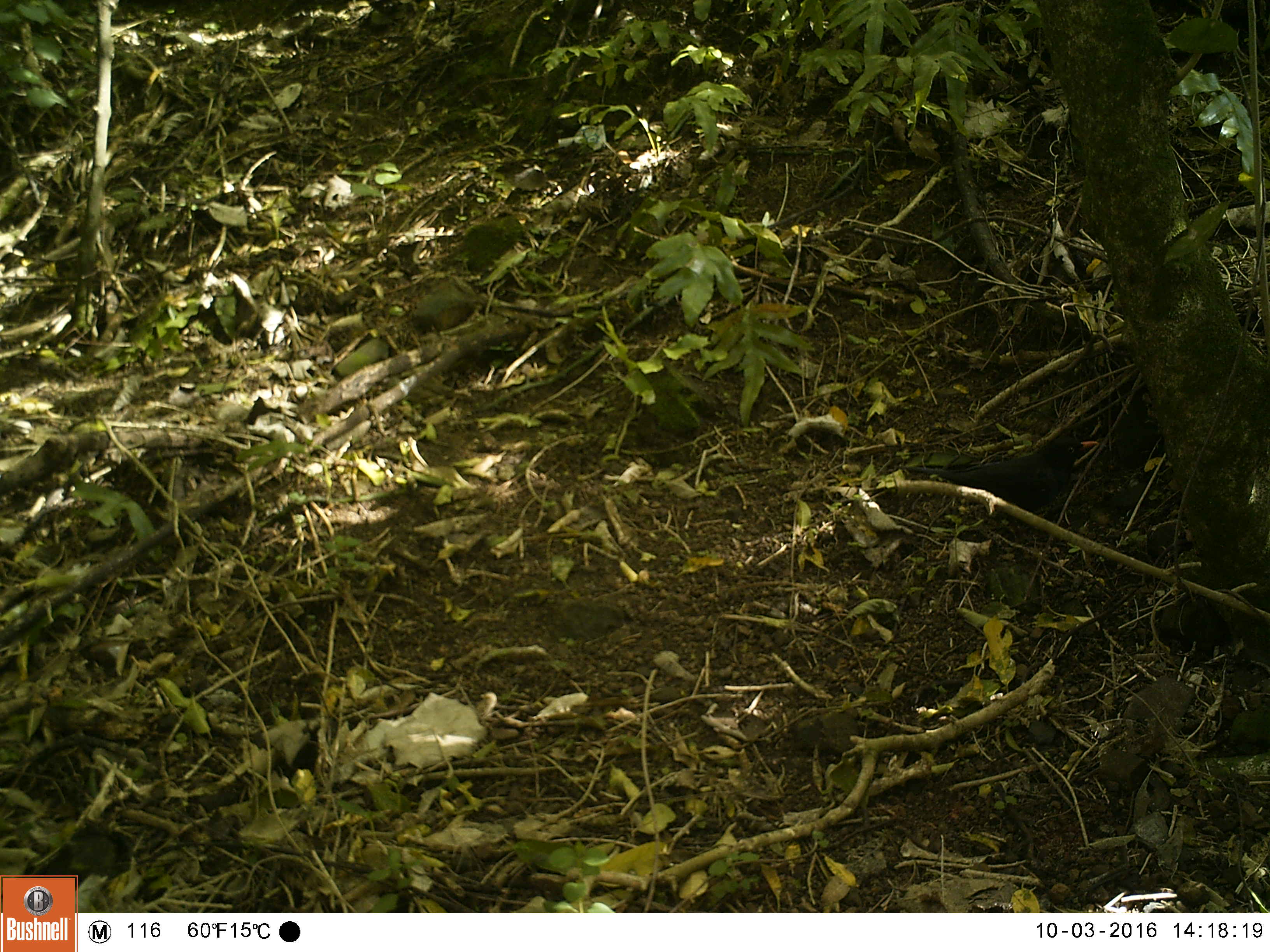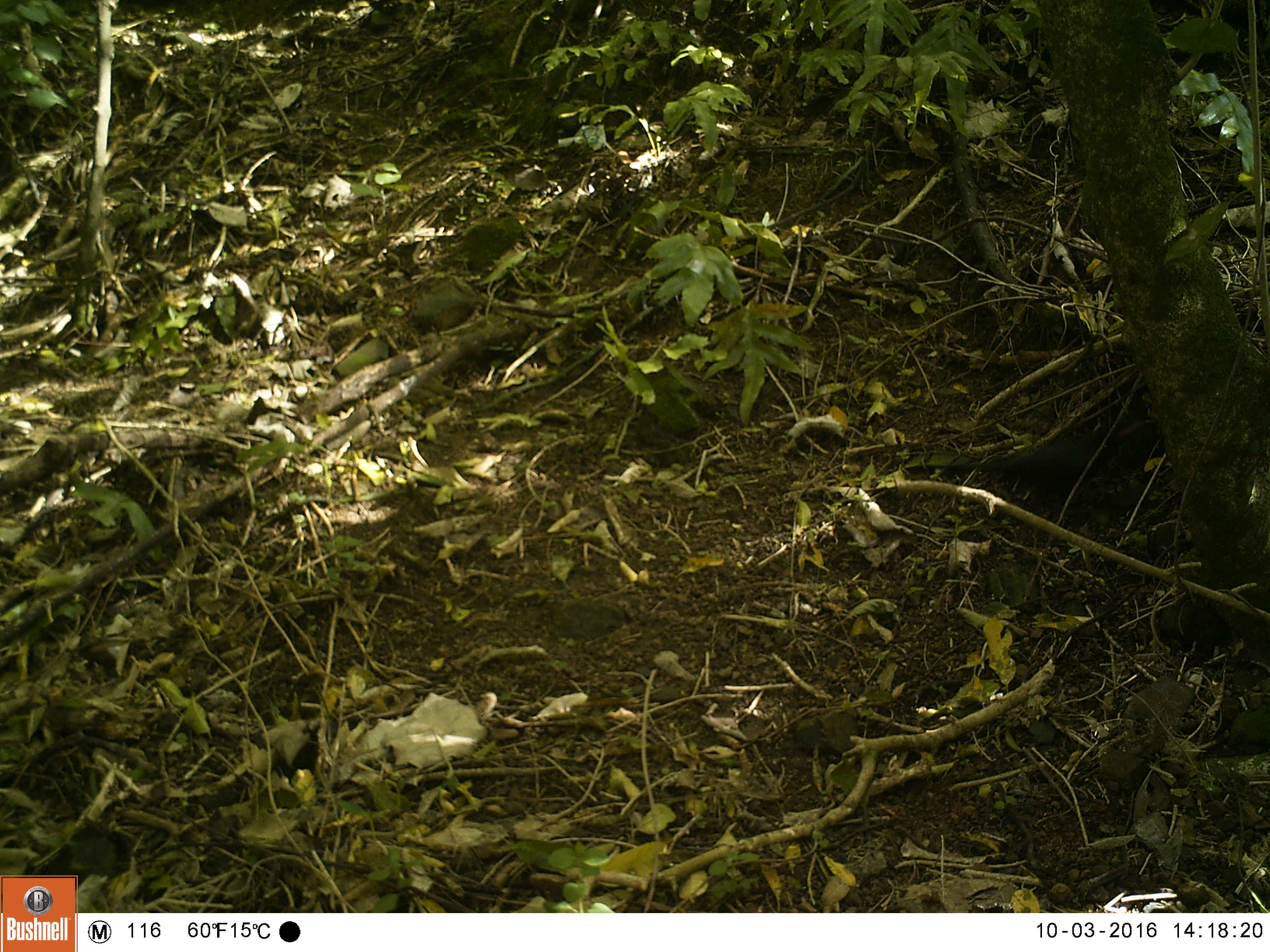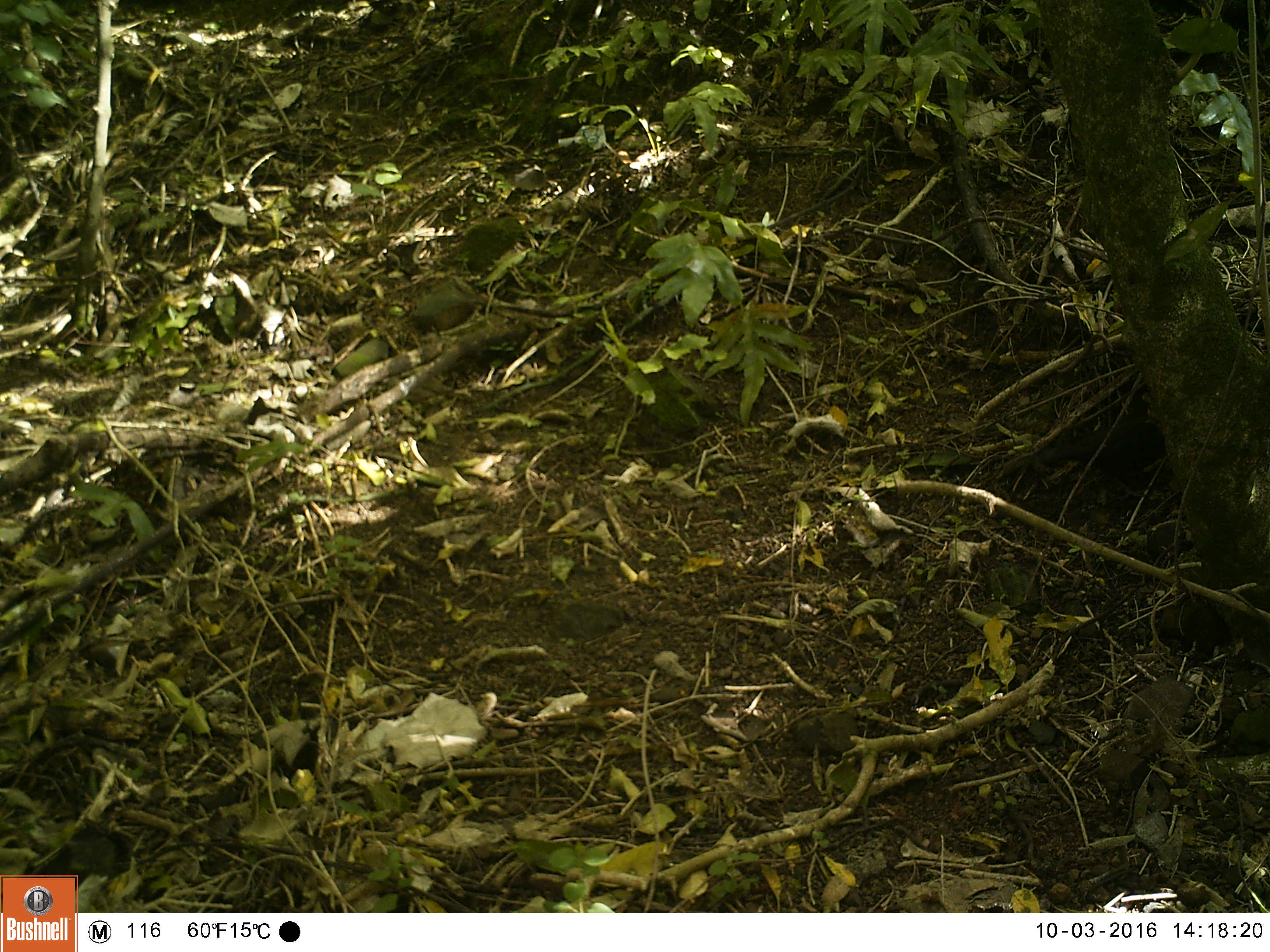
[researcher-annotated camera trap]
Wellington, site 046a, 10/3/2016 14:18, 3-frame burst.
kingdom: Animalia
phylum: Chordata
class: Aves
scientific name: Aves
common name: bird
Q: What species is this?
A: Bird (Aves).